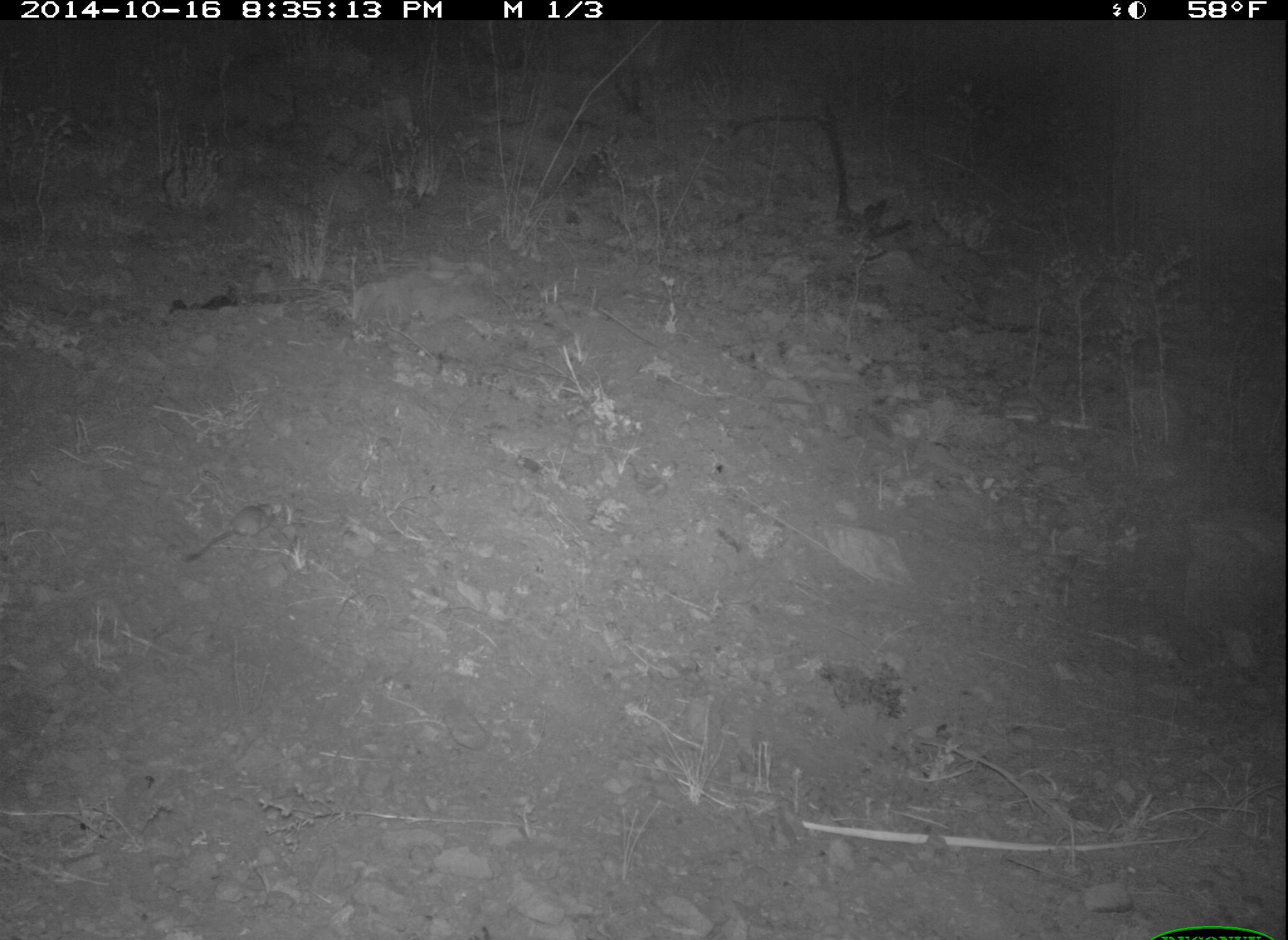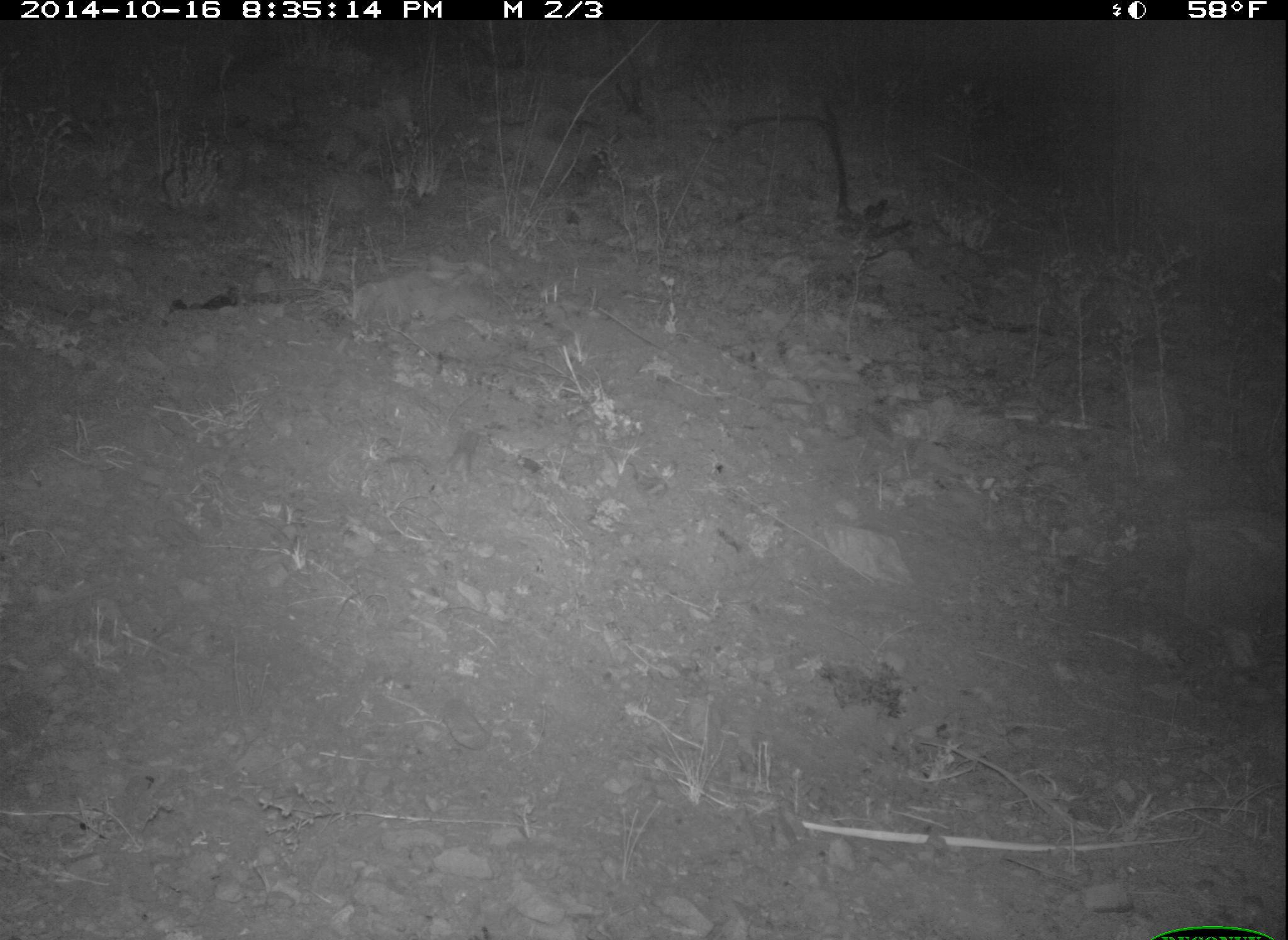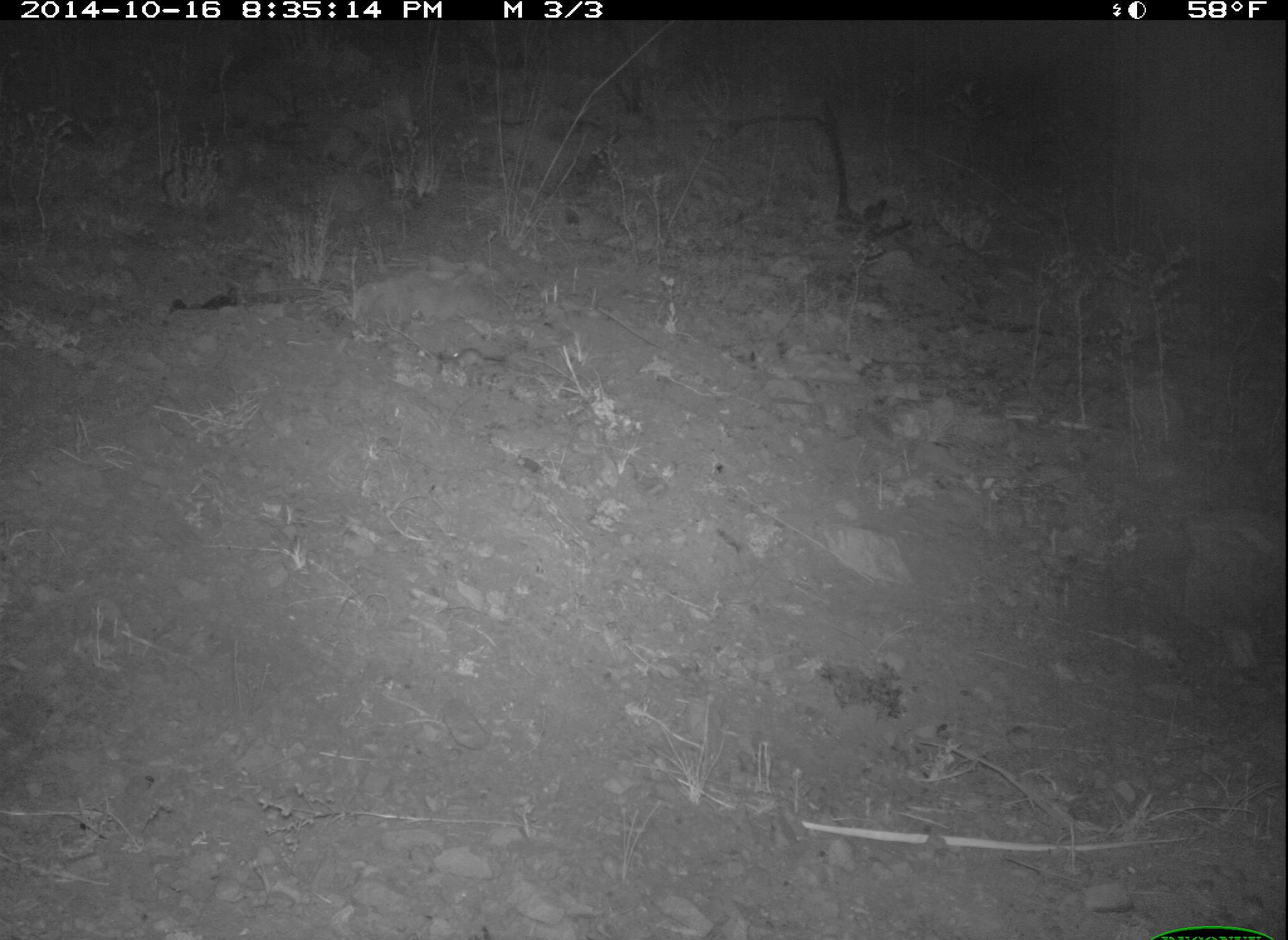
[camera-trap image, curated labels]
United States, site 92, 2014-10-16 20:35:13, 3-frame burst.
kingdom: Animalia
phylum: Chordata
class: Mammalia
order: Rodentia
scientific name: Rodentia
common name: rodent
Rodent (Rodentia).